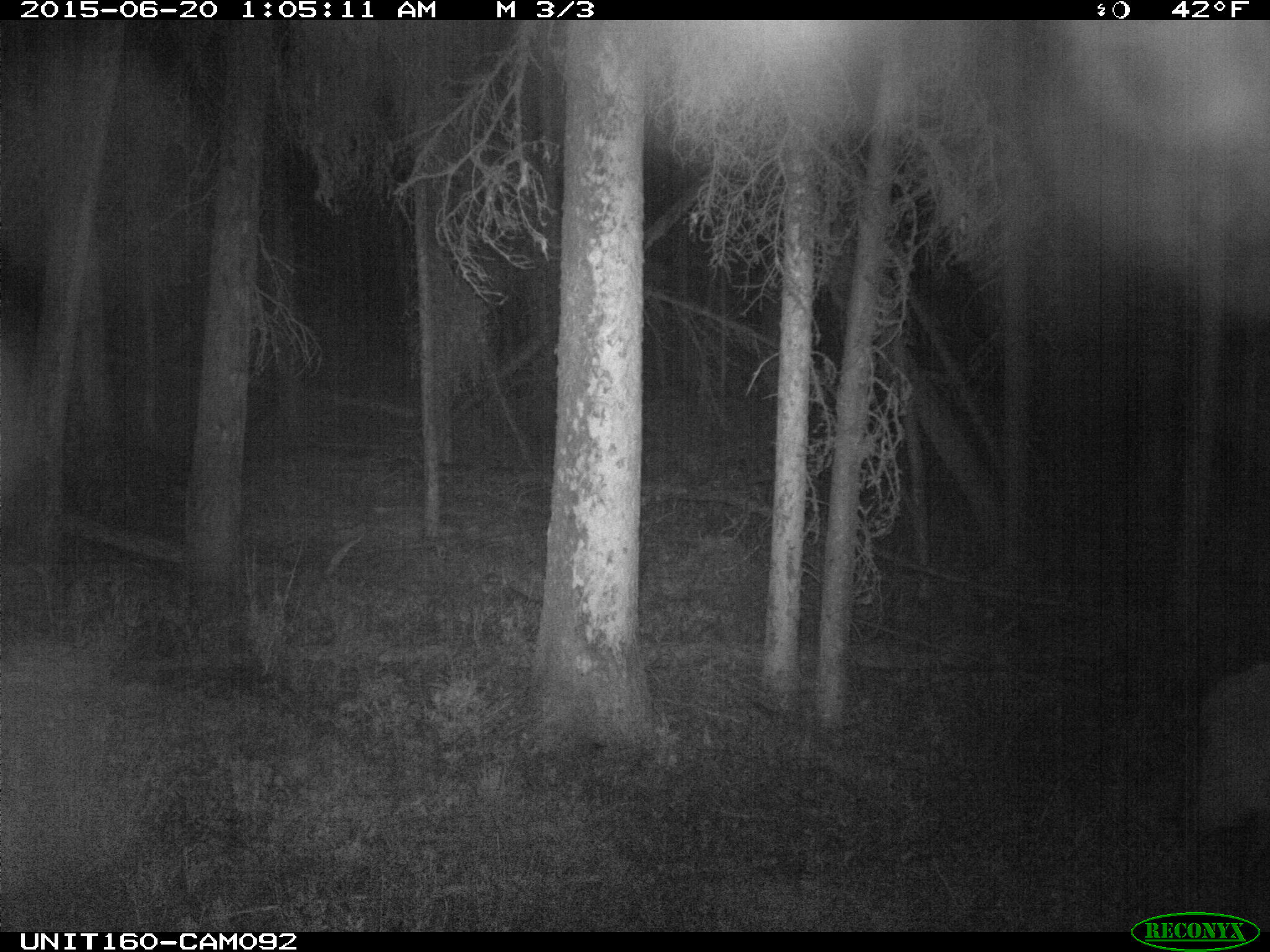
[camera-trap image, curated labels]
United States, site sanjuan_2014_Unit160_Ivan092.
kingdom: Animalia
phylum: Chordata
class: Mammalia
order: Artiodactyla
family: Cervidae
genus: Cervus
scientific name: Cervus elaphus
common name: red deer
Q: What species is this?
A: Cervus elaphus (red deer).